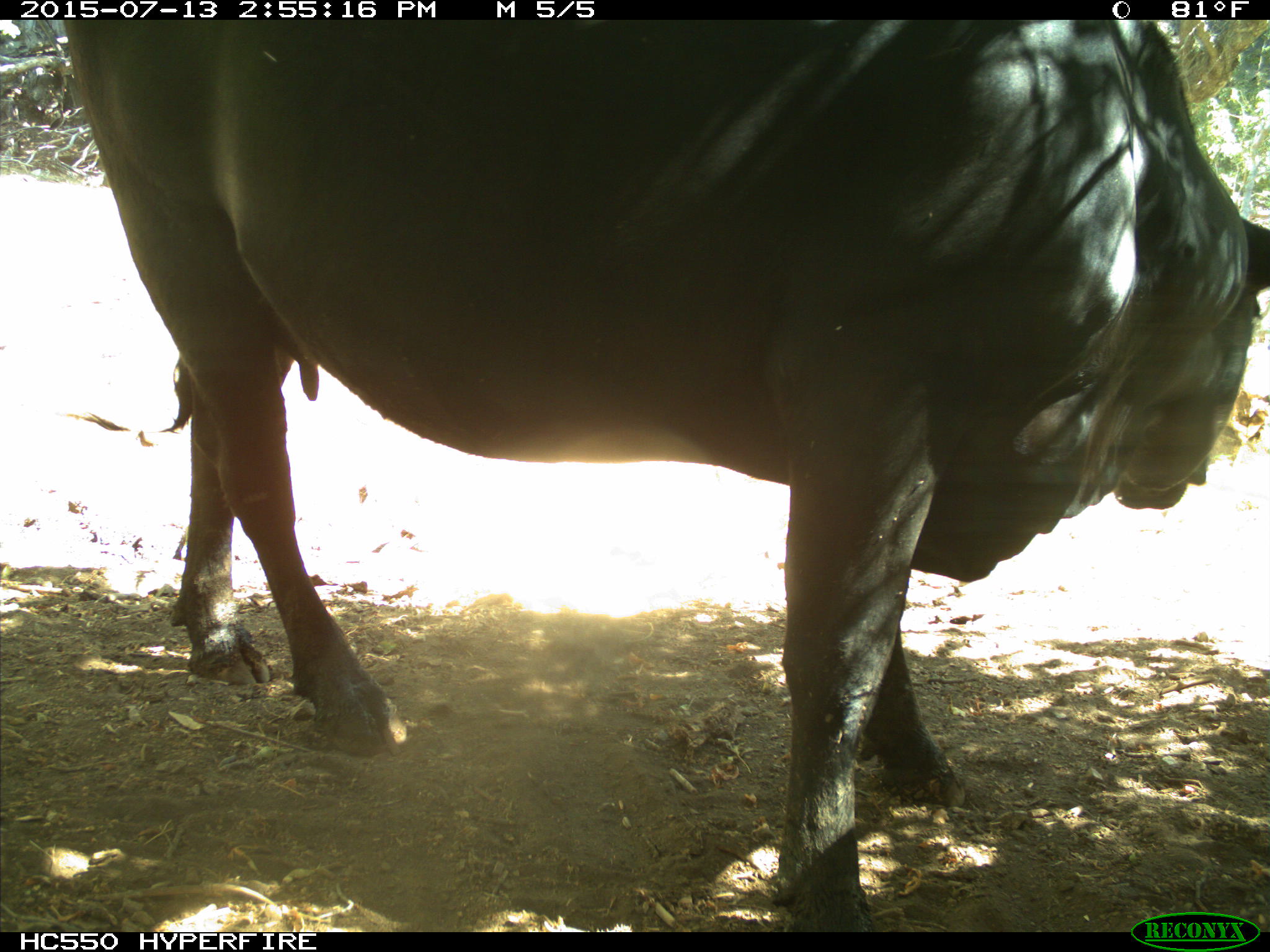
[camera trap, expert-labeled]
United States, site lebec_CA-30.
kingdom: Animalia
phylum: Chordata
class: Mammalia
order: Artiodactyla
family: Bovidae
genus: Bos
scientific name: Bos taurus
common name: domestic cow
Bos taurus (domestic cow).